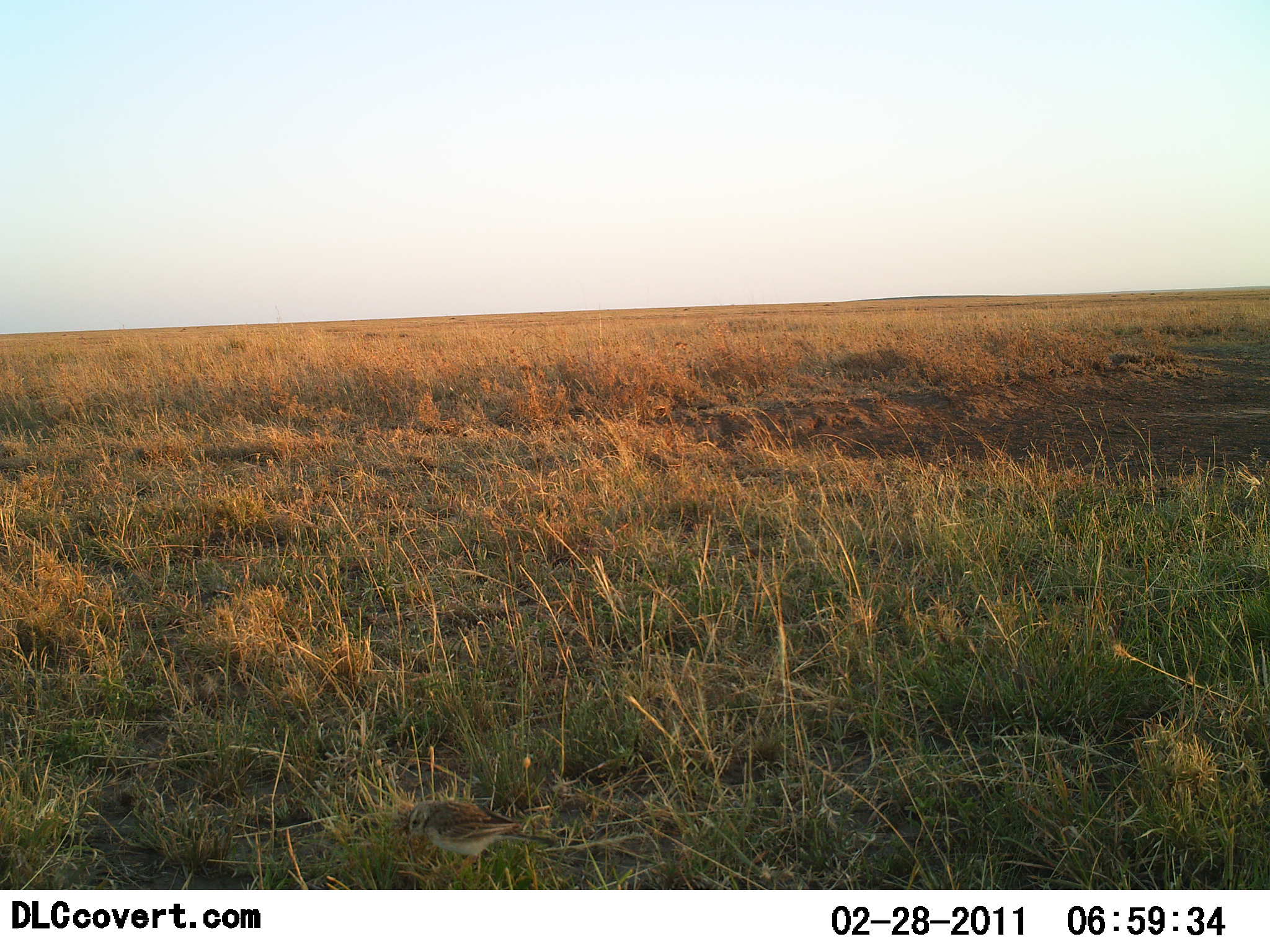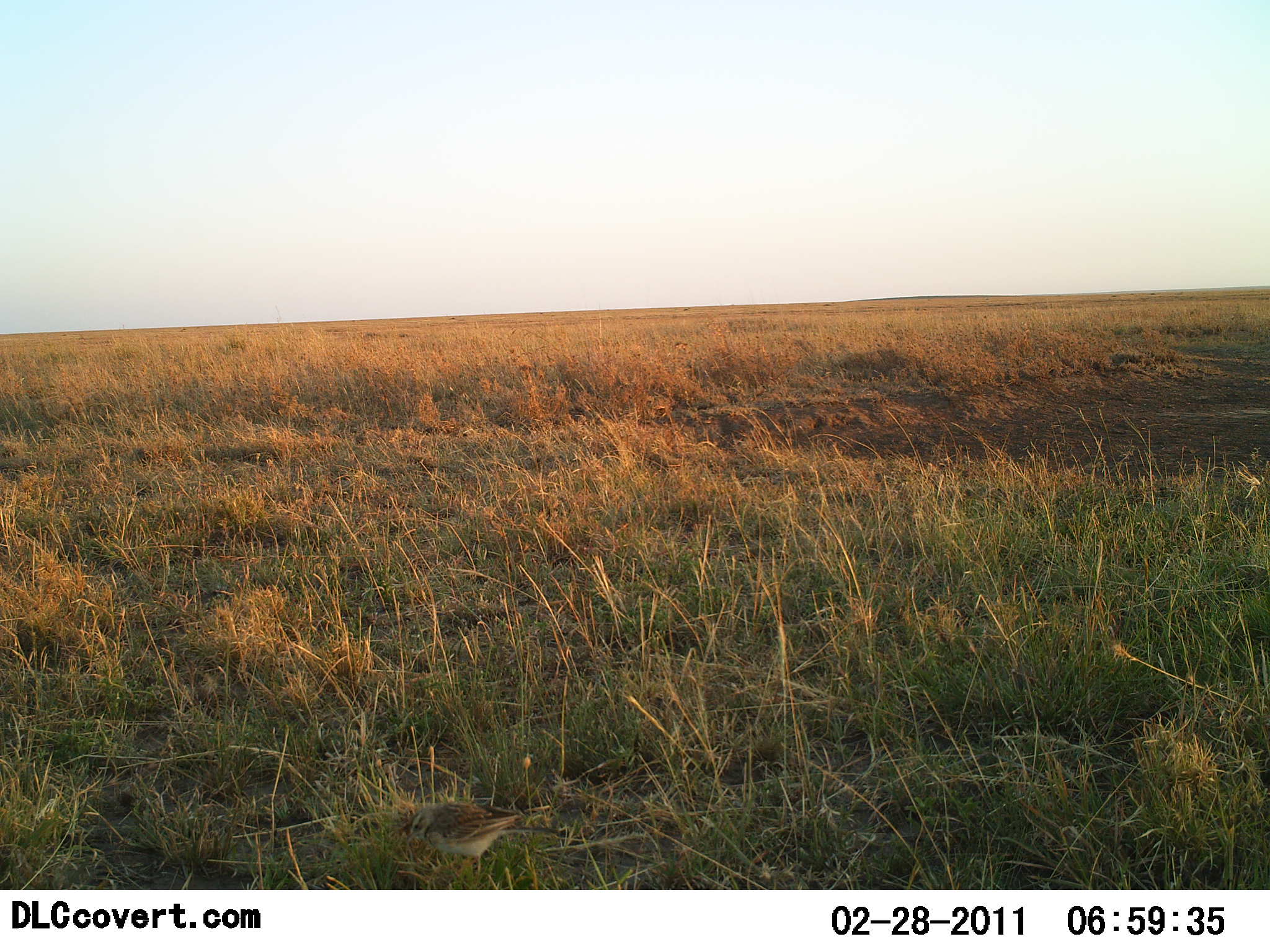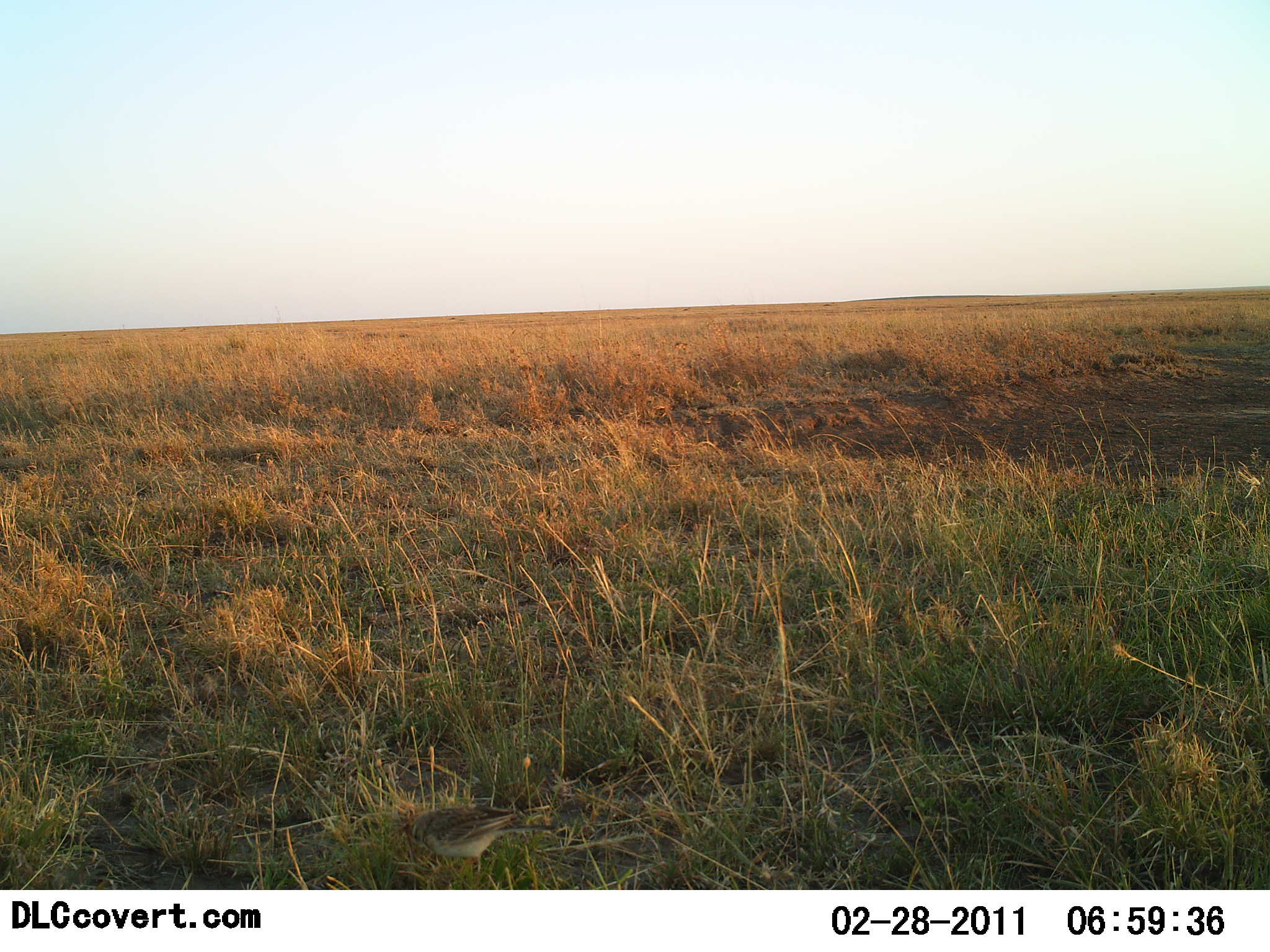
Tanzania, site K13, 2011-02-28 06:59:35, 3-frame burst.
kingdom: Animalia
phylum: Chordata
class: Aves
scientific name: Aves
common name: bird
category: otherbird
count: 1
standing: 20%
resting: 0%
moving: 0%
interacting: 0%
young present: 0%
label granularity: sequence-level